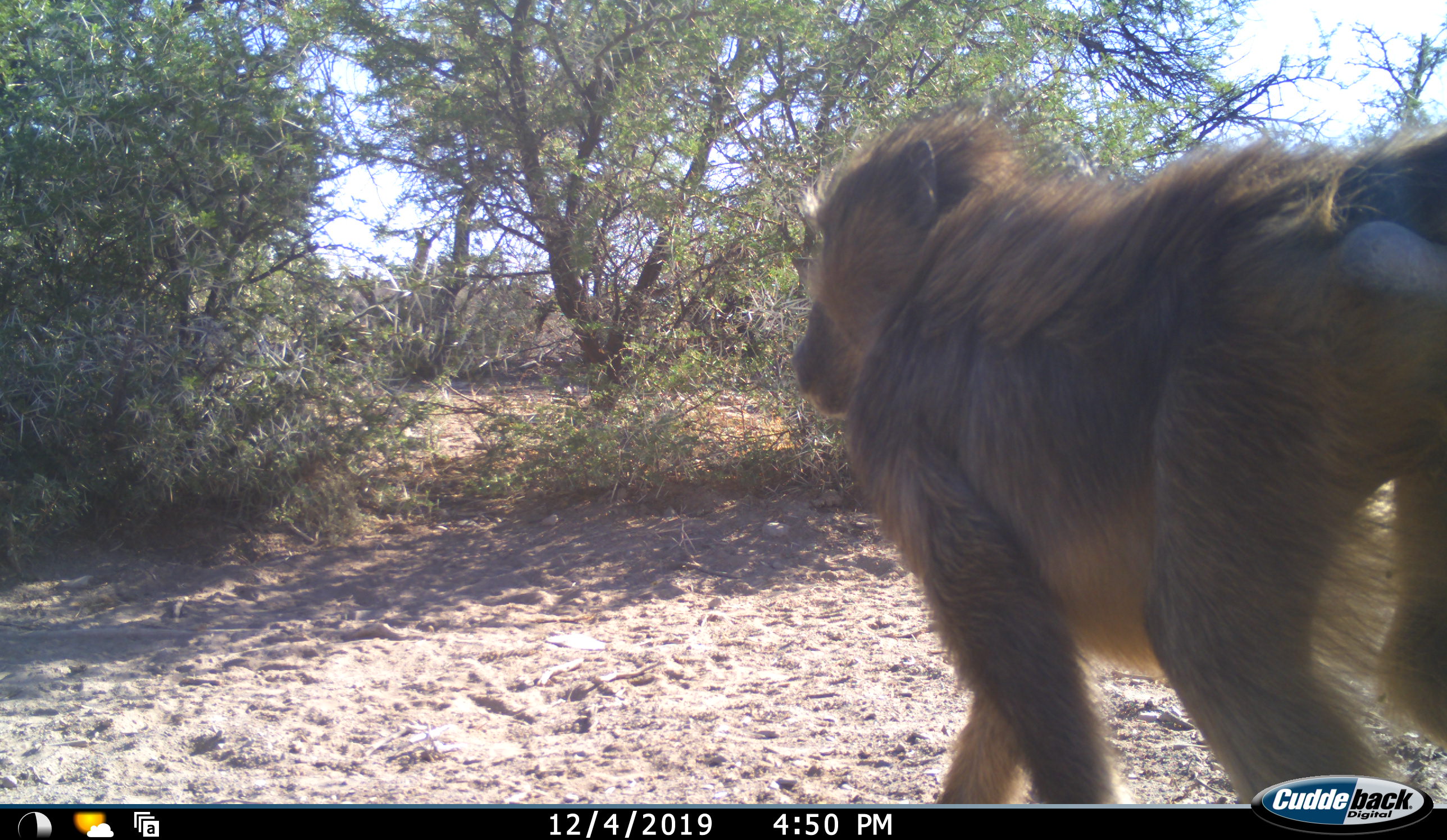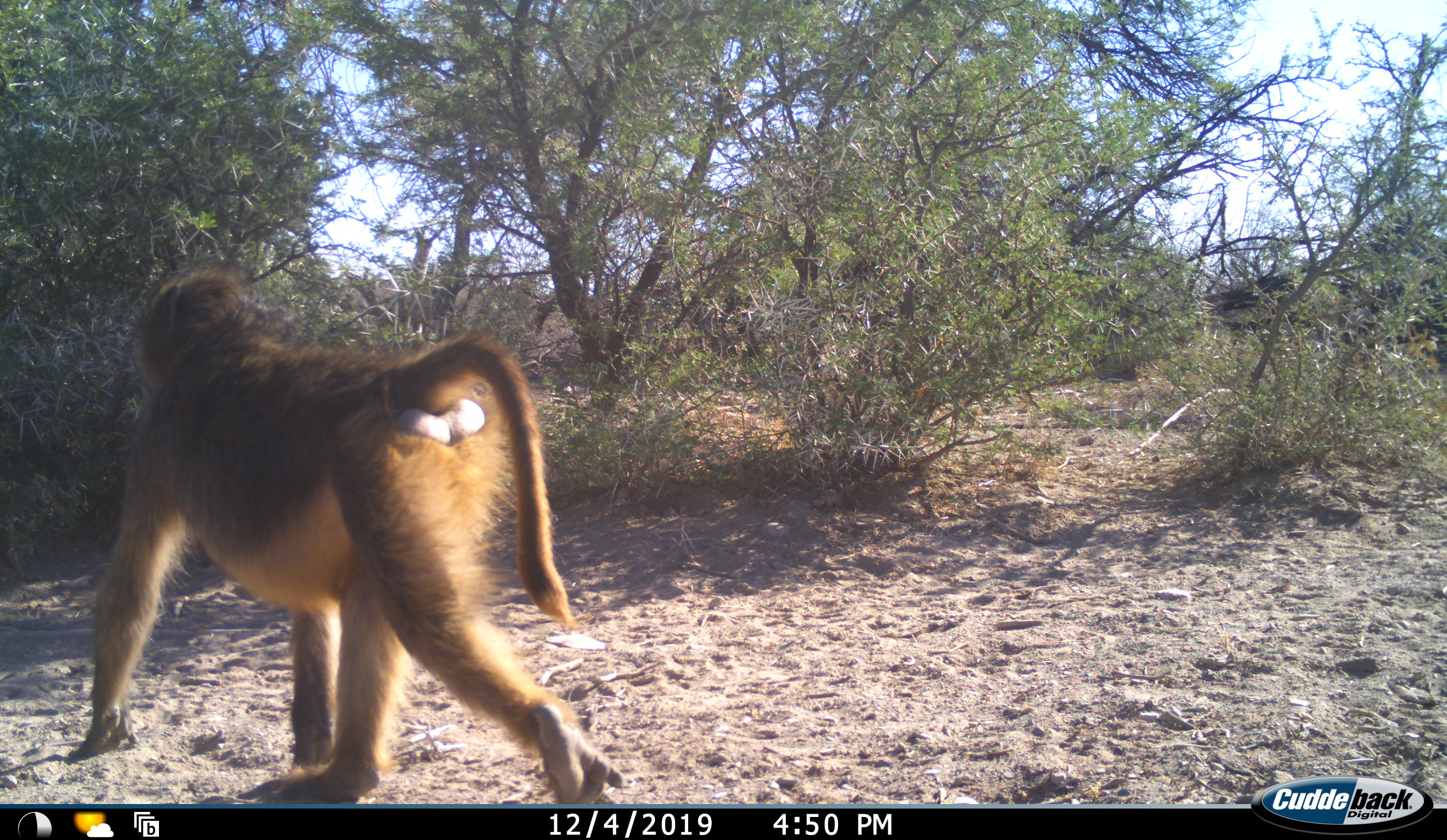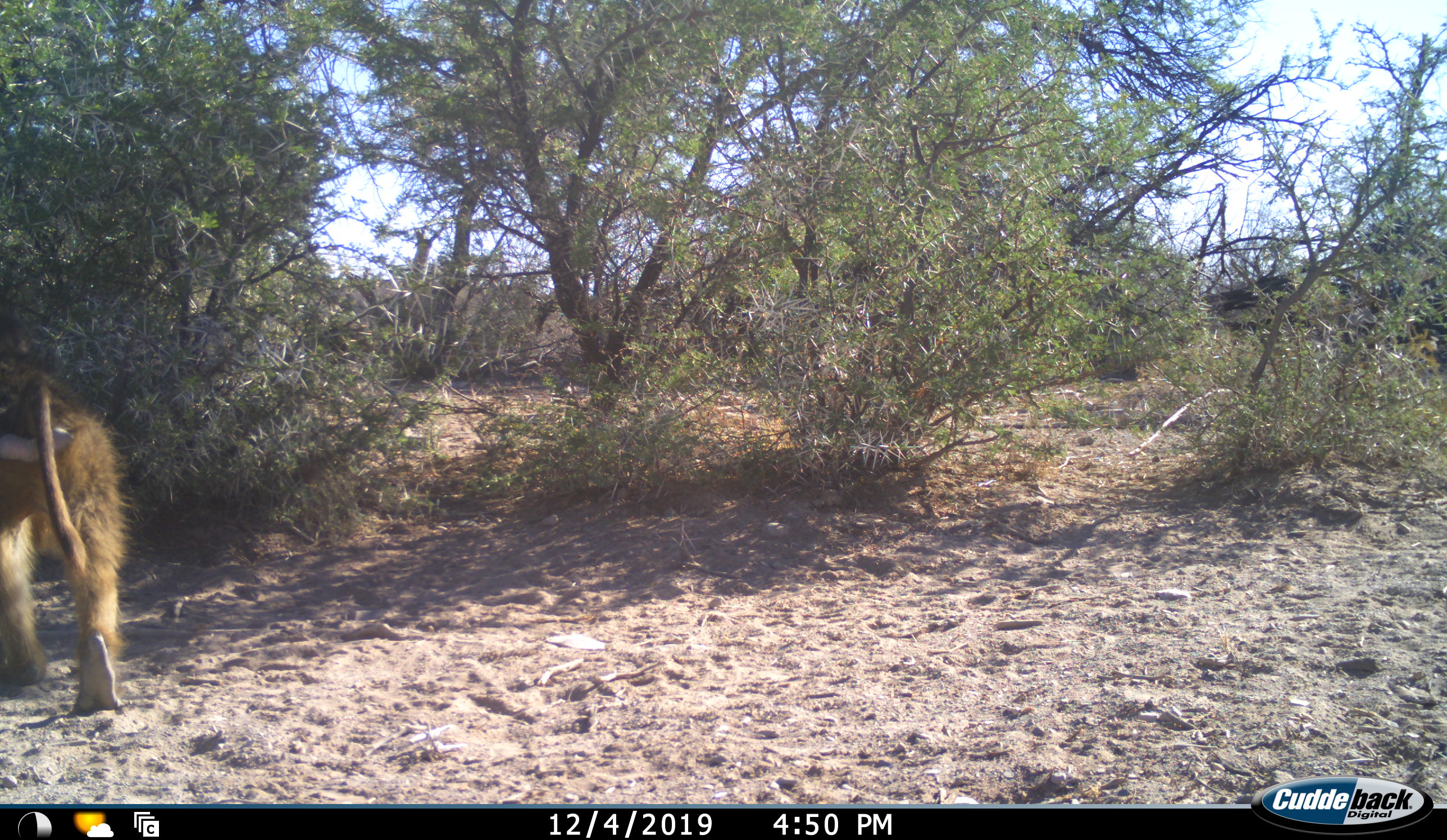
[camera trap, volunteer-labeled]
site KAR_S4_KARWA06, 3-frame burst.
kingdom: Animalia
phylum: Chordata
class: Mammalia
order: Primates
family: Cercopithecidae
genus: Papio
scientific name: Papio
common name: baboon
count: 1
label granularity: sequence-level